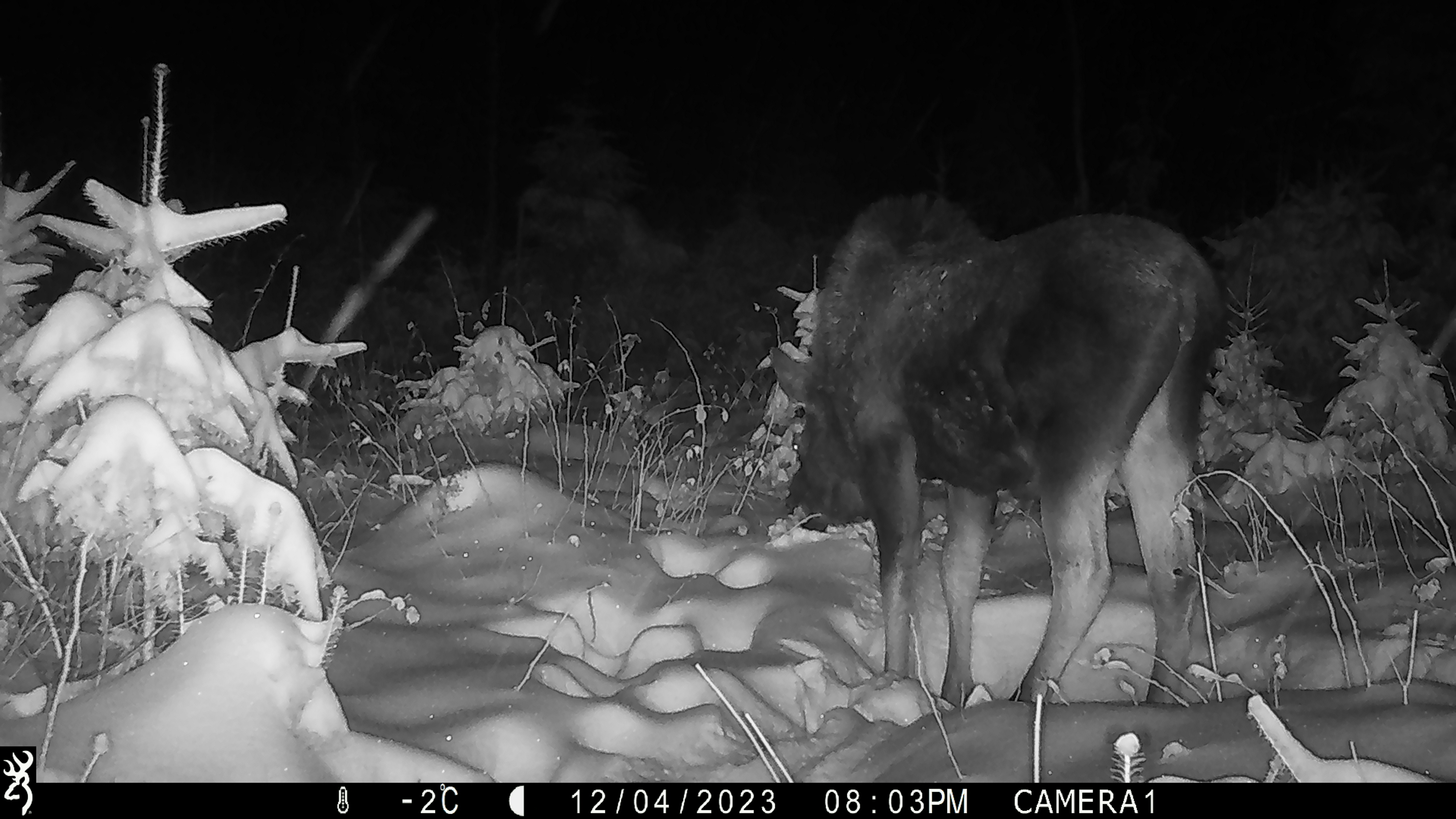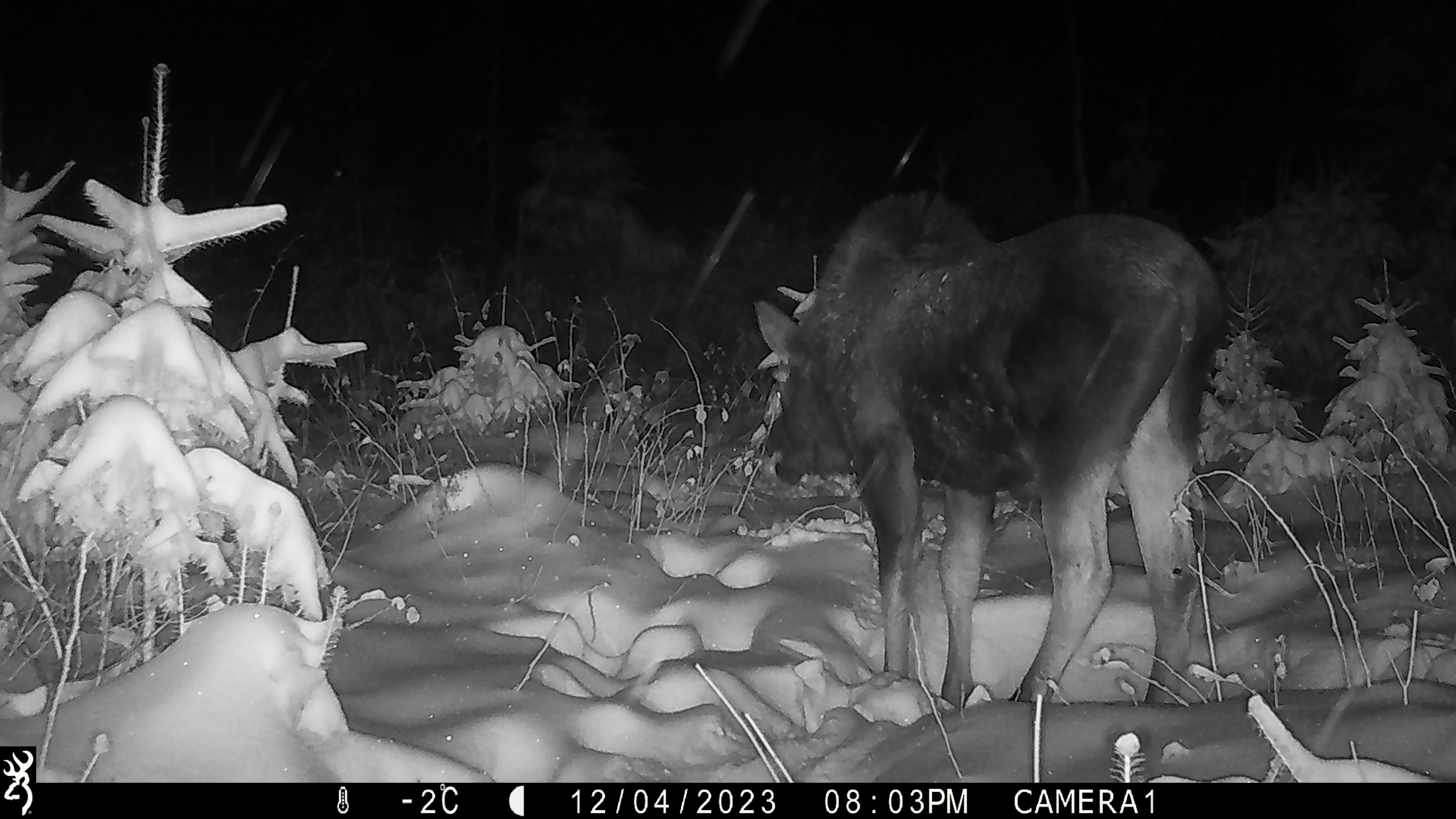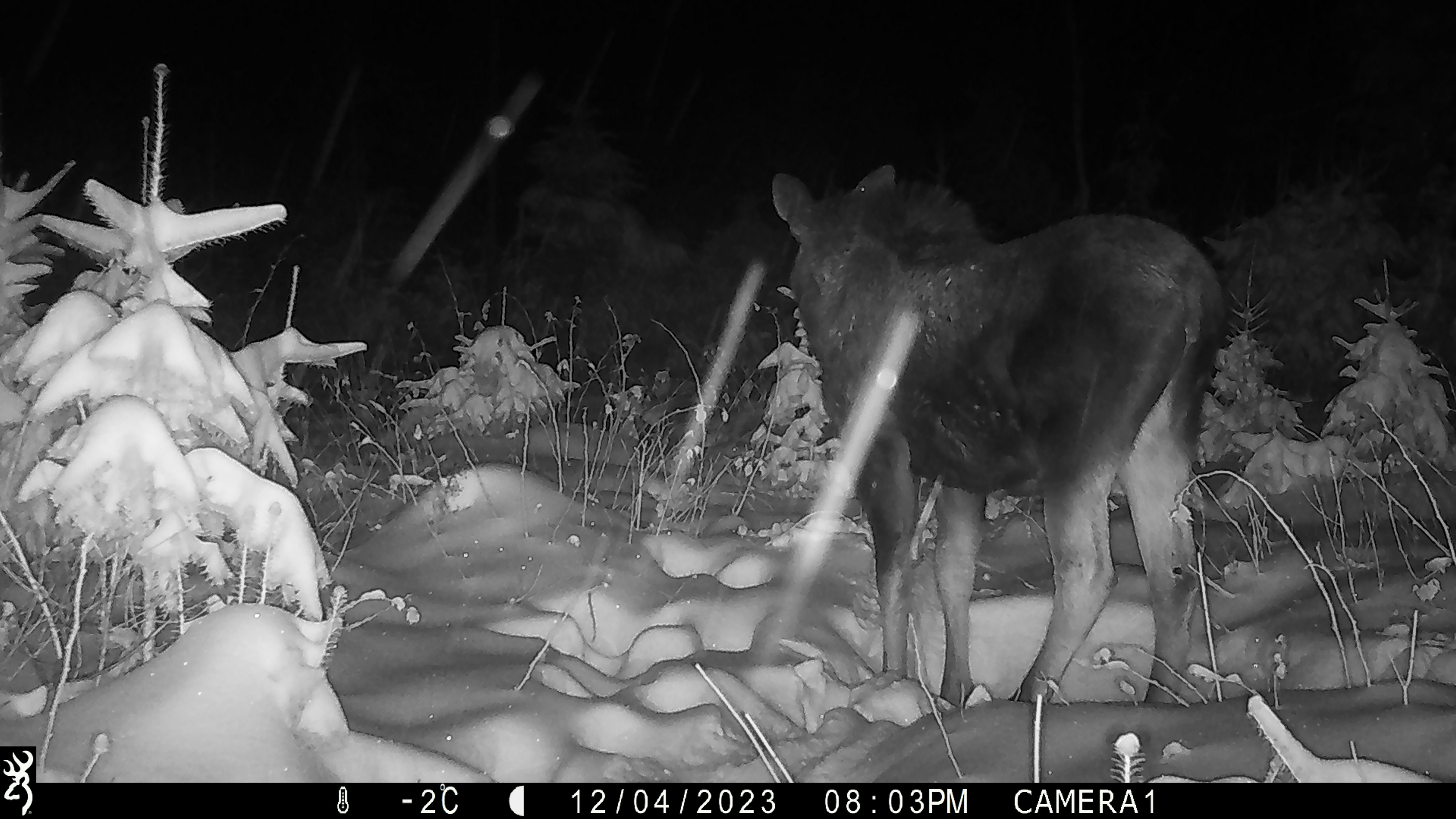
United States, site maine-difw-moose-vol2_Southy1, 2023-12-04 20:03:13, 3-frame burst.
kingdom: Animalia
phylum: Chordata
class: Mammalia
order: Artiodactyla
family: Cervidae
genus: Alces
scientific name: Alces alces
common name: moose